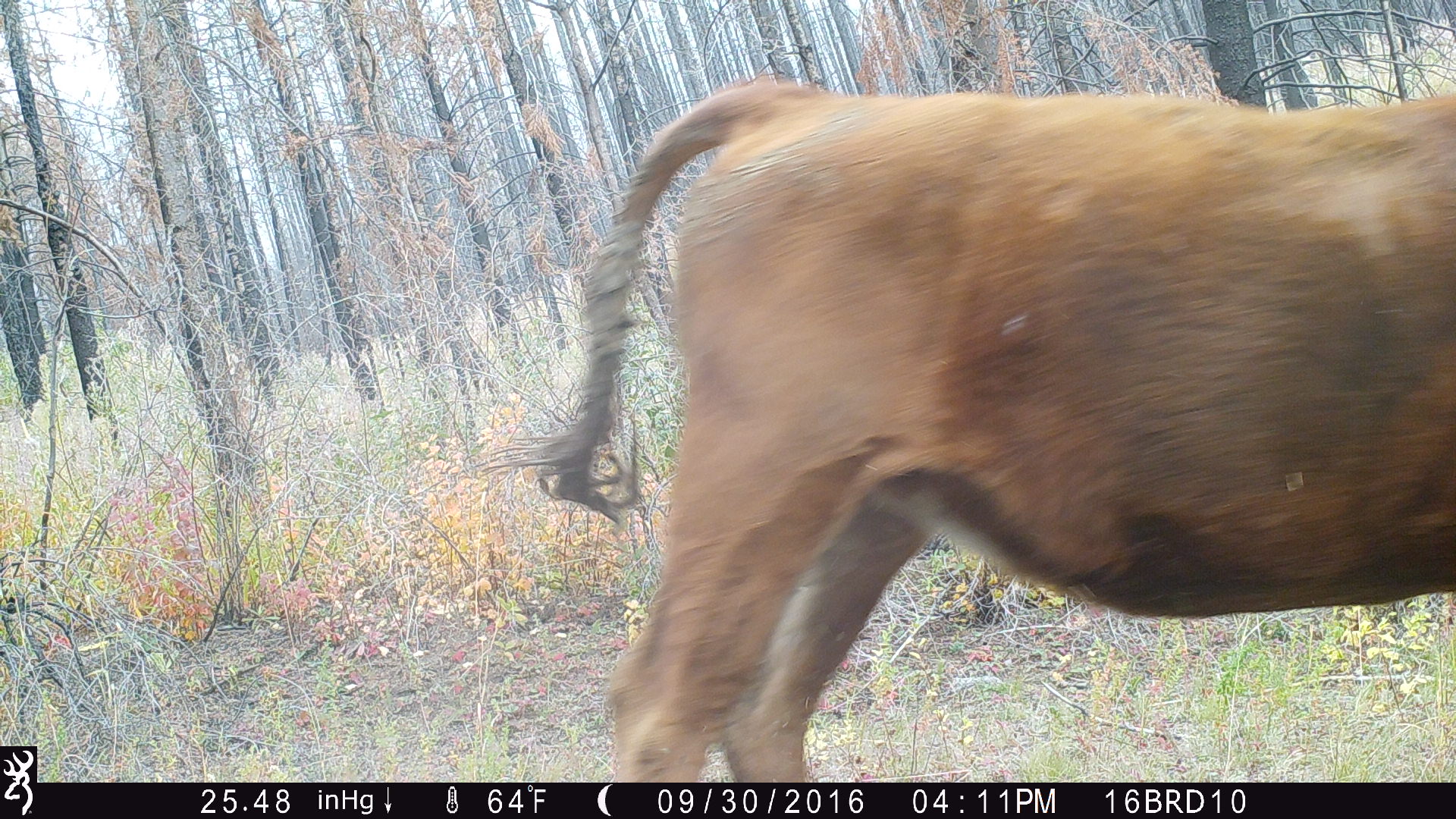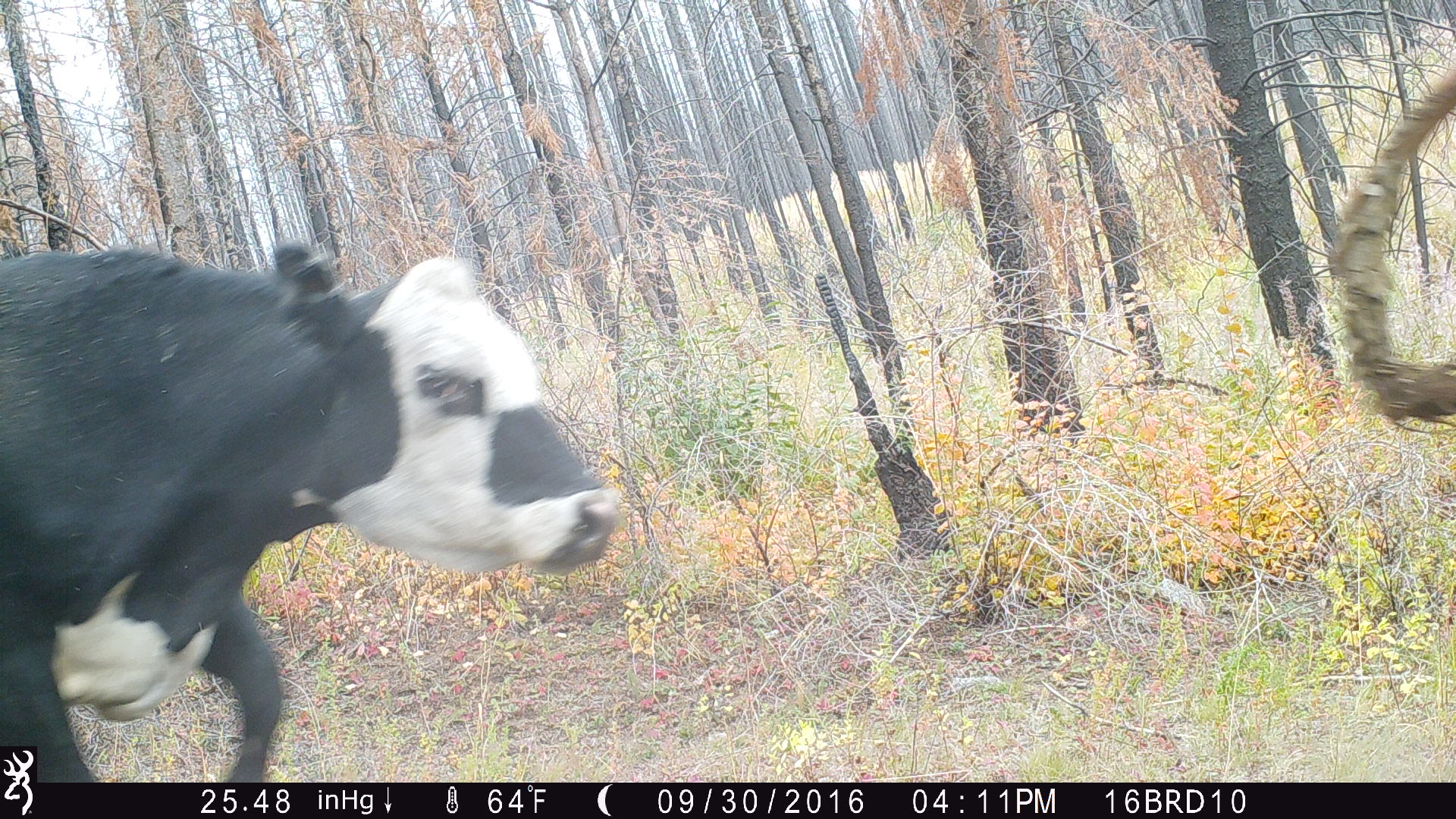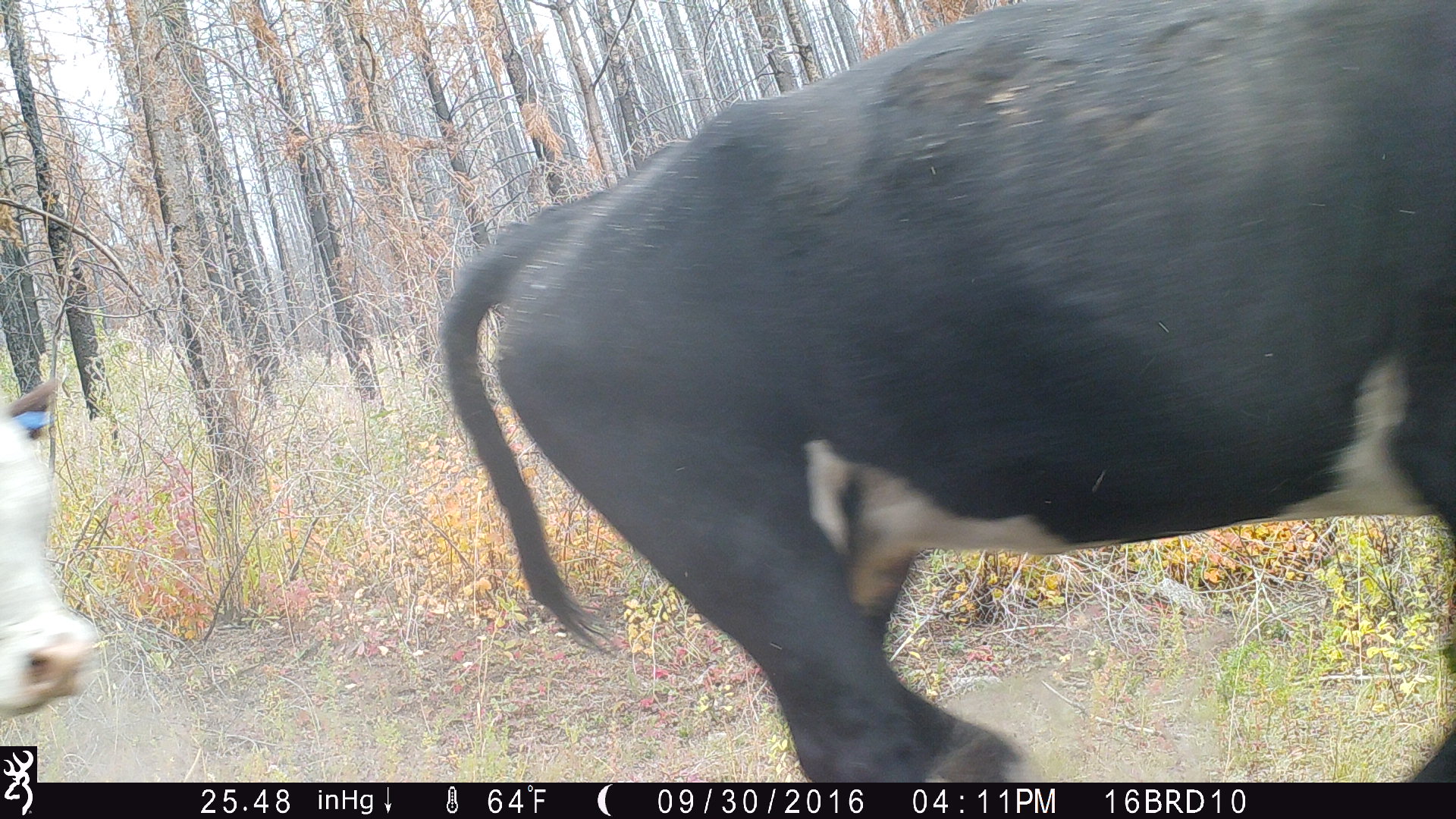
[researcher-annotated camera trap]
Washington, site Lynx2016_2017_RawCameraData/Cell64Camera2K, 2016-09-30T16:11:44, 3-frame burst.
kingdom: Animalia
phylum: Chordata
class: Mammalia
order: Artiodactyla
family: Bovidae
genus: Bos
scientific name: Bos taurus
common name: domestic cattle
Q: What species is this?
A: Domestic cattle (Bos taurus).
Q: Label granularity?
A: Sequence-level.